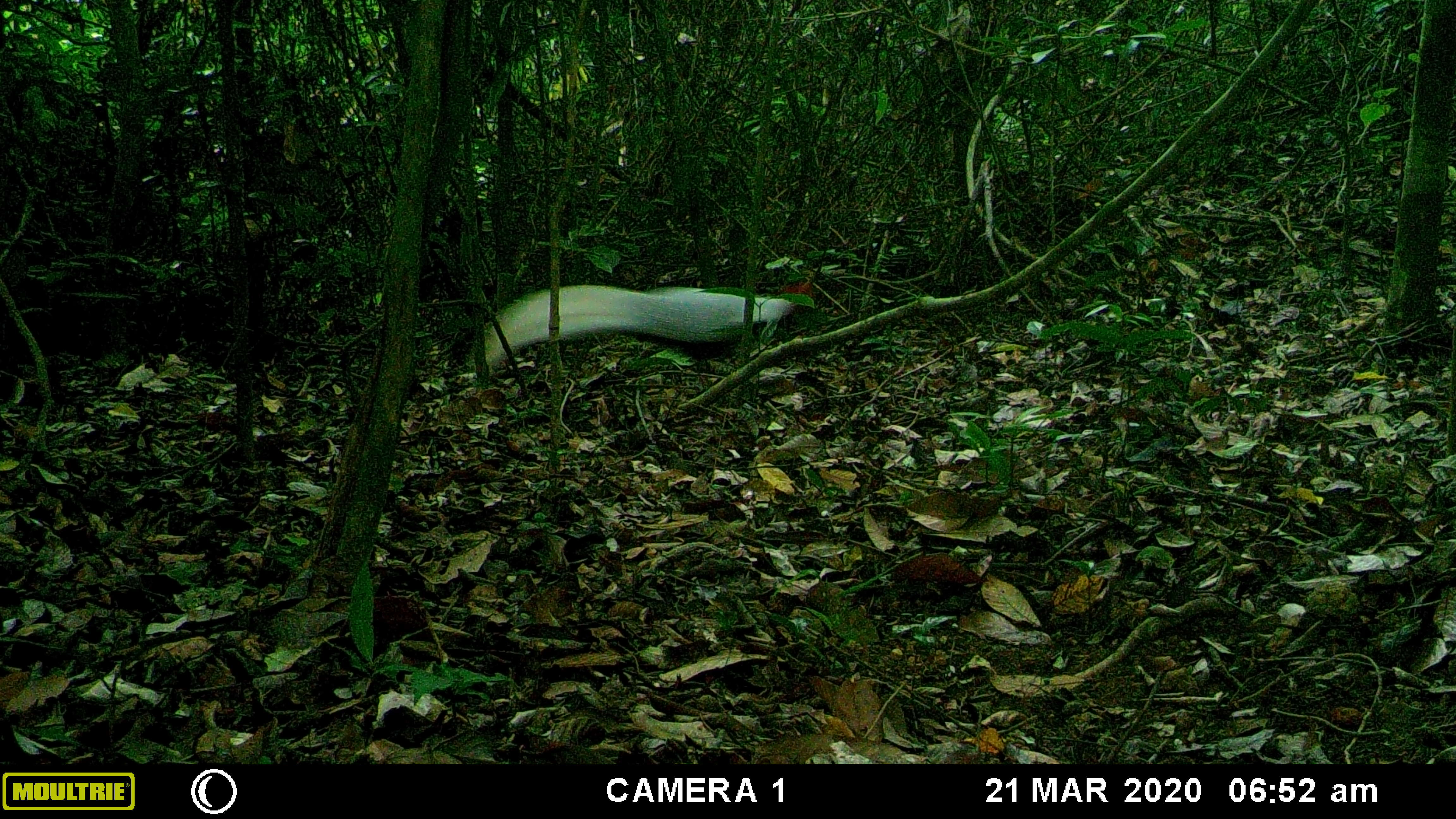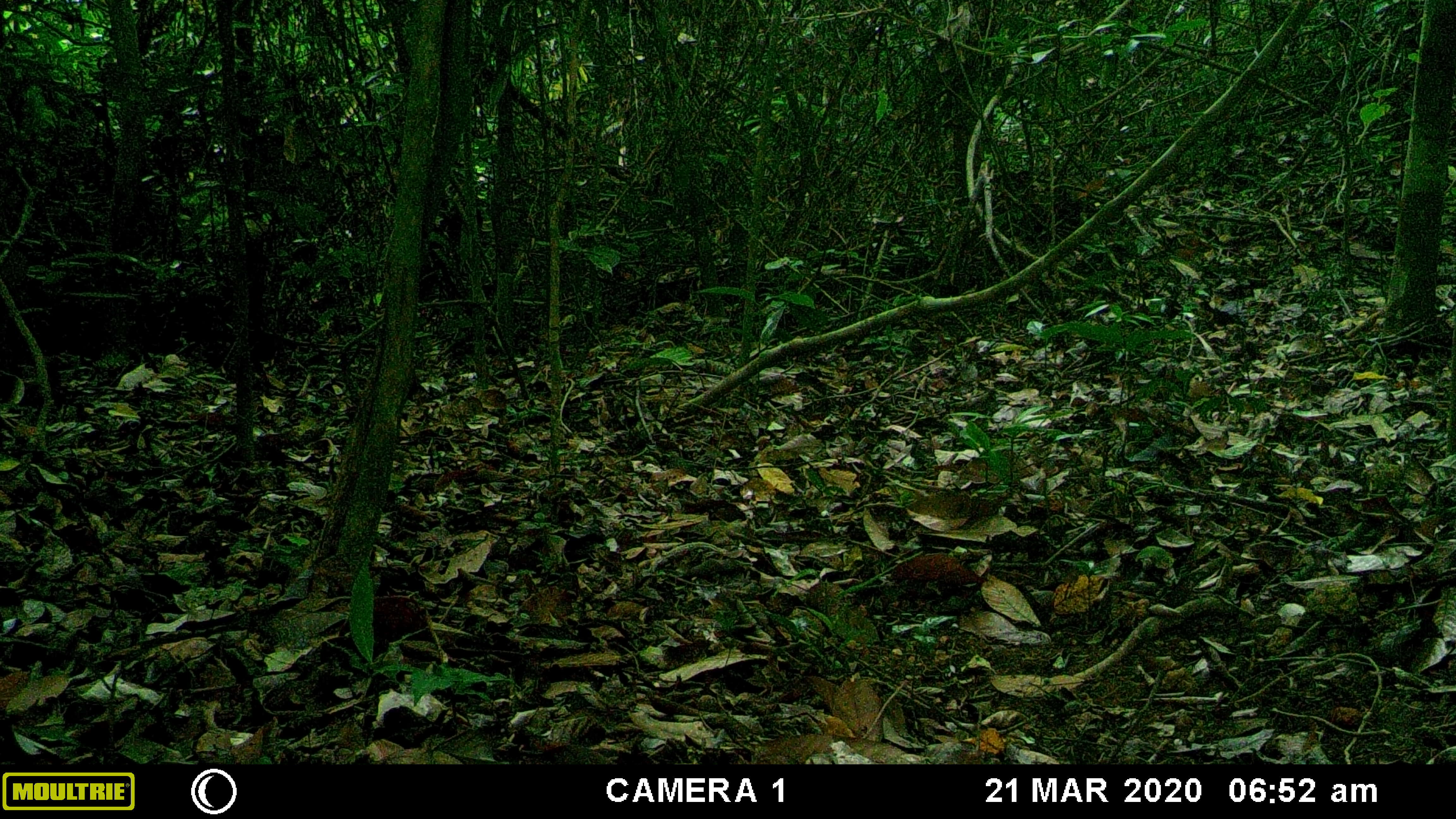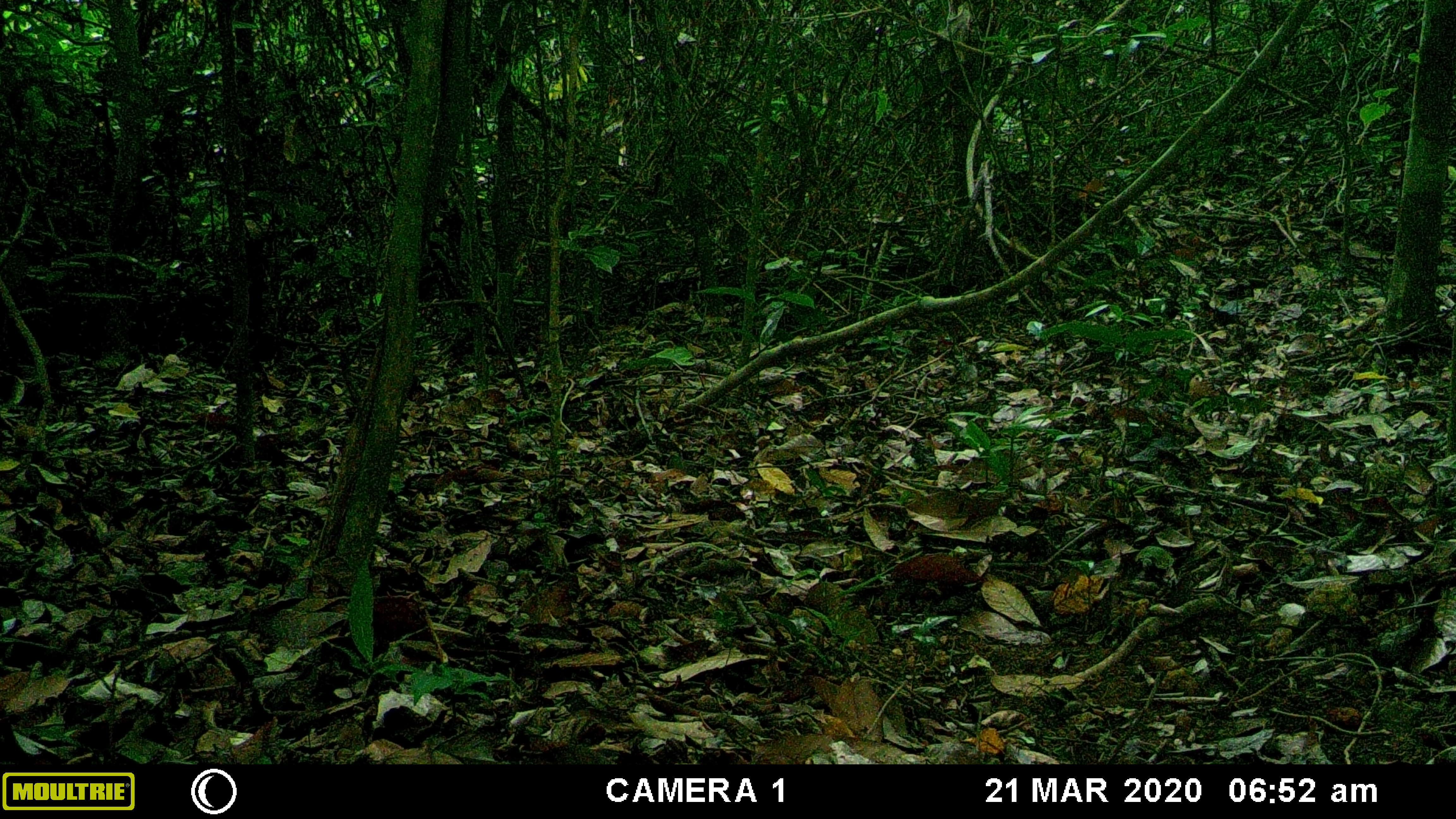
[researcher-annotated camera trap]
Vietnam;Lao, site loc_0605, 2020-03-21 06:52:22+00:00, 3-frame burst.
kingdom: Animalia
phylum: Chordata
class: Aves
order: Galliformes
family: Phasianidae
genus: Lophura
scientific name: Lophura nycthemera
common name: silver pheasant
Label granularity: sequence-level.